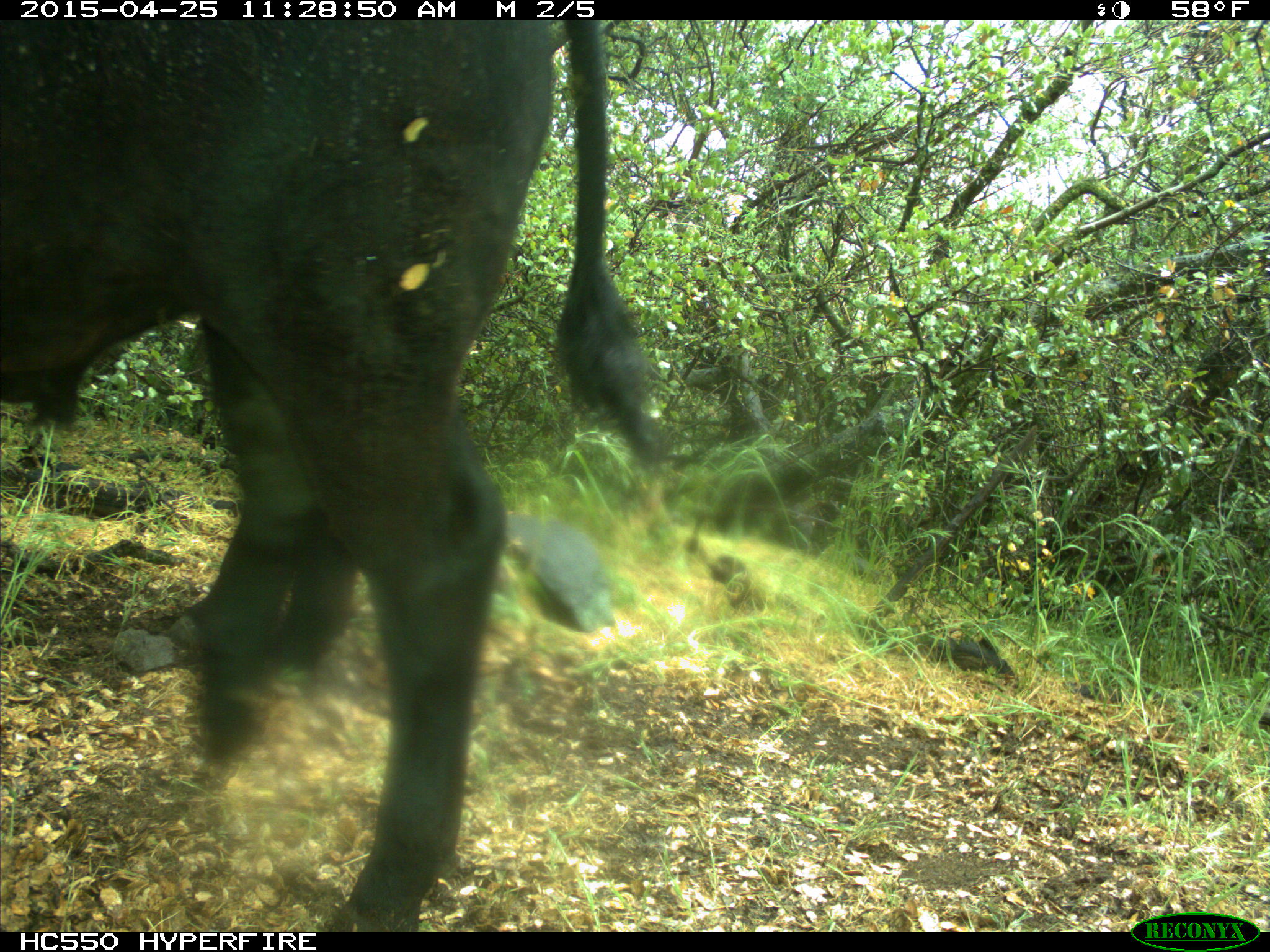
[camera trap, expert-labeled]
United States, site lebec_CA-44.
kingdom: Animalia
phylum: Chordata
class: Mammalia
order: Artiodactyla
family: Suidae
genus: Sus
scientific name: Sus scrofa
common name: wild boar